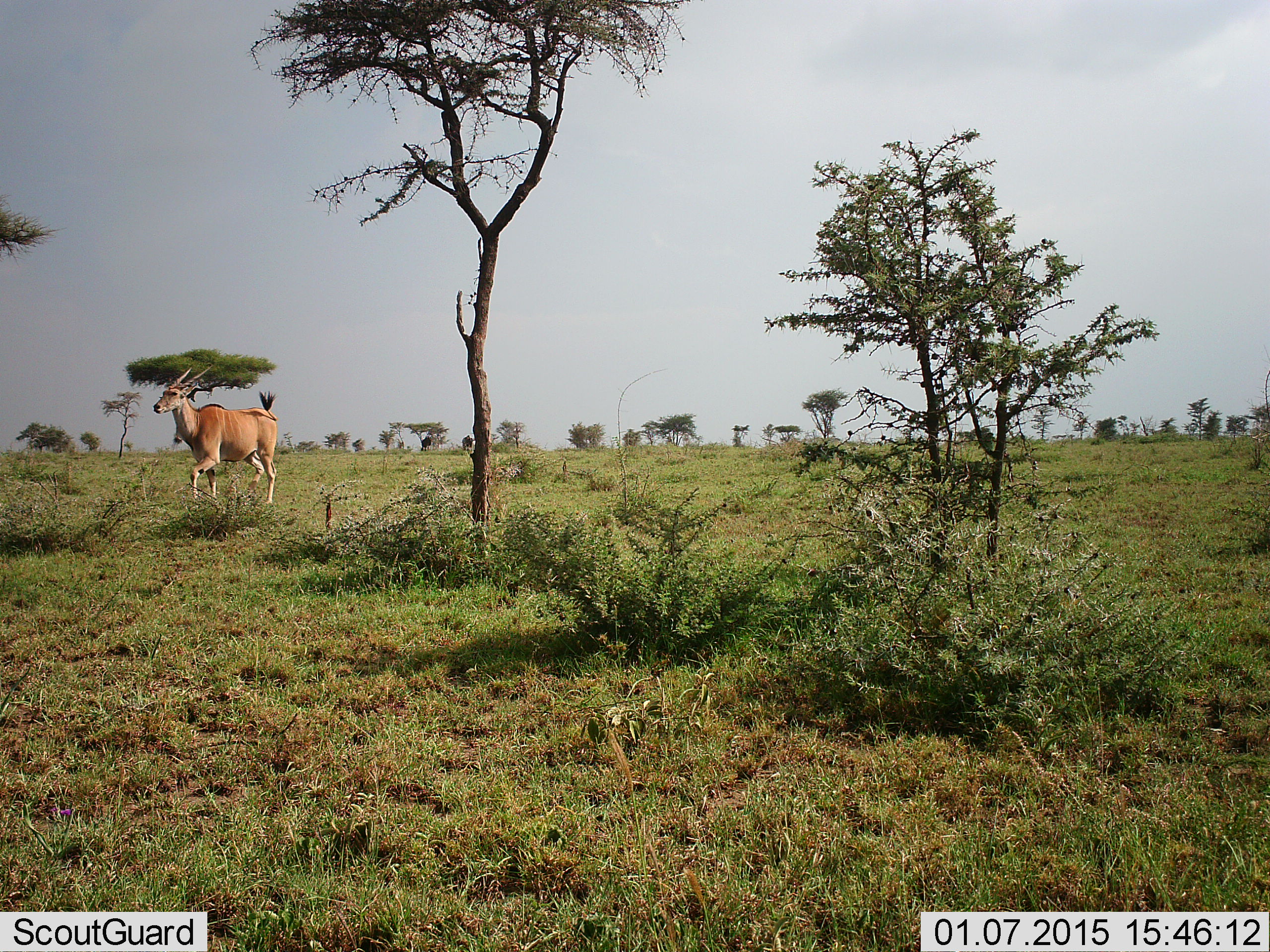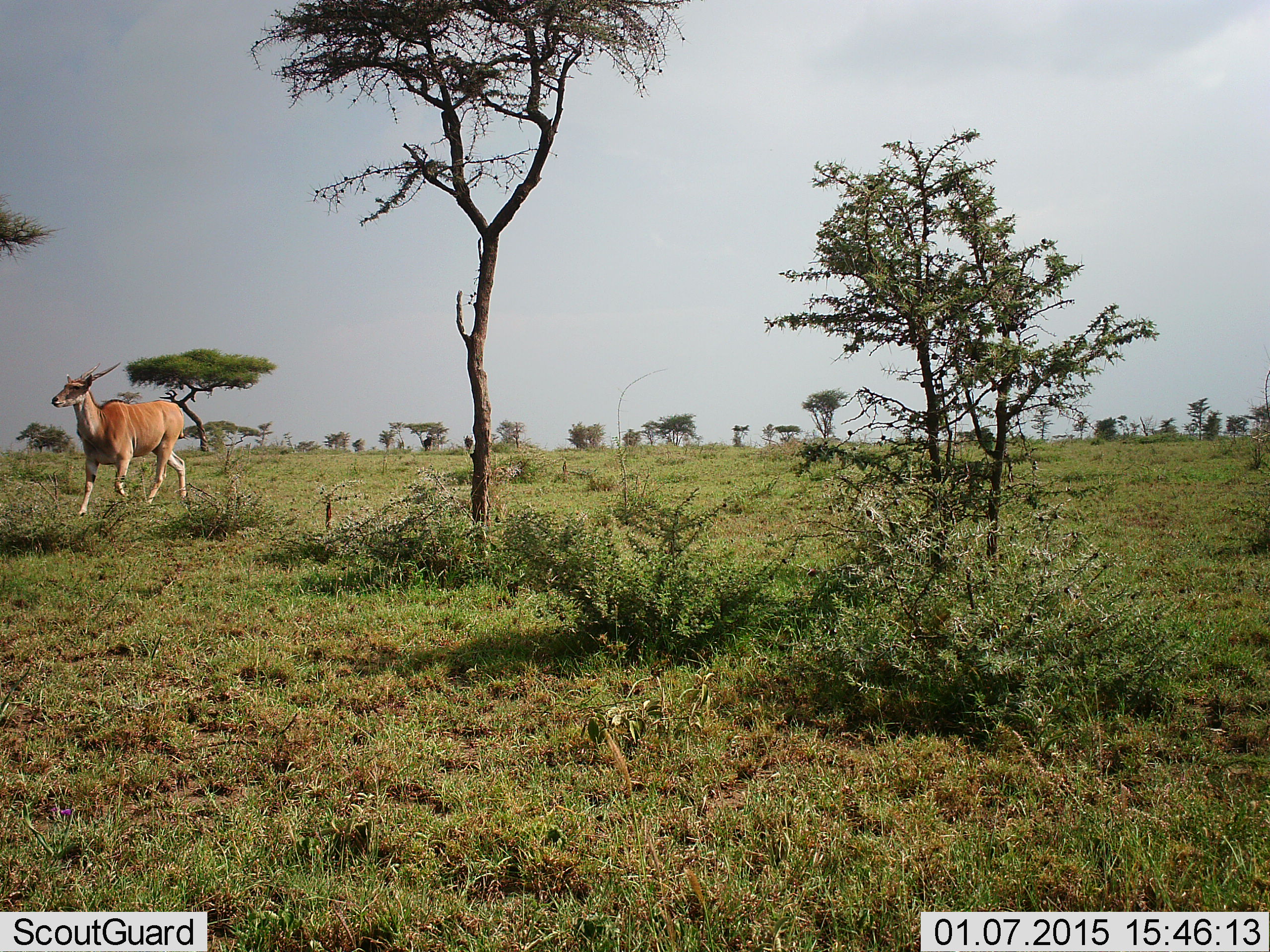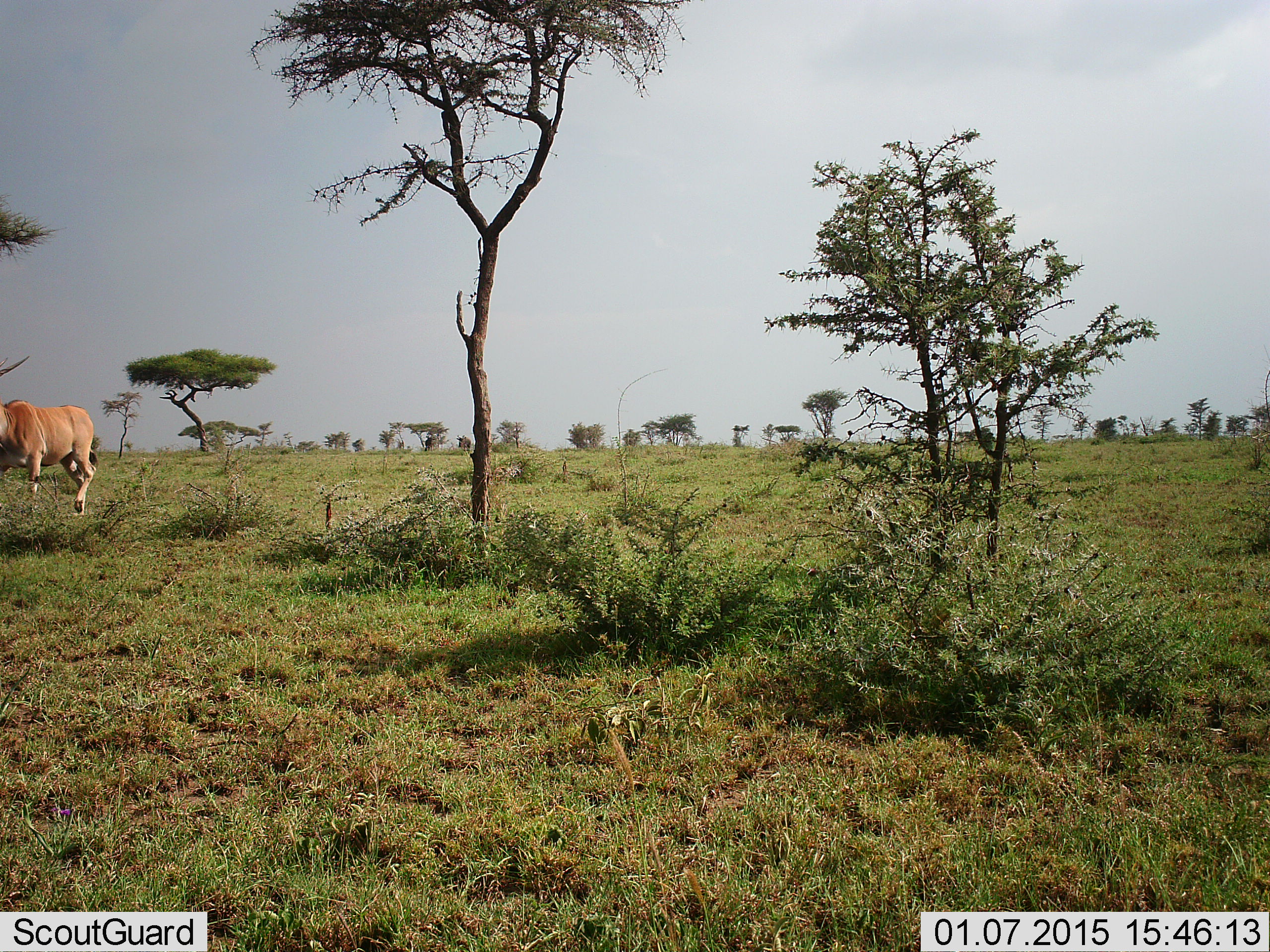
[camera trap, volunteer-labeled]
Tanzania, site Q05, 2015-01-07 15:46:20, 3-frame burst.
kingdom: Animalia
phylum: Chordata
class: Mammalia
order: Artiodactyla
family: Bovidae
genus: Tragelaphus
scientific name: Tragelaphus oryx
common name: eland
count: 1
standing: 0%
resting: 0%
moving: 100%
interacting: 0%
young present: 0%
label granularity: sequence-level